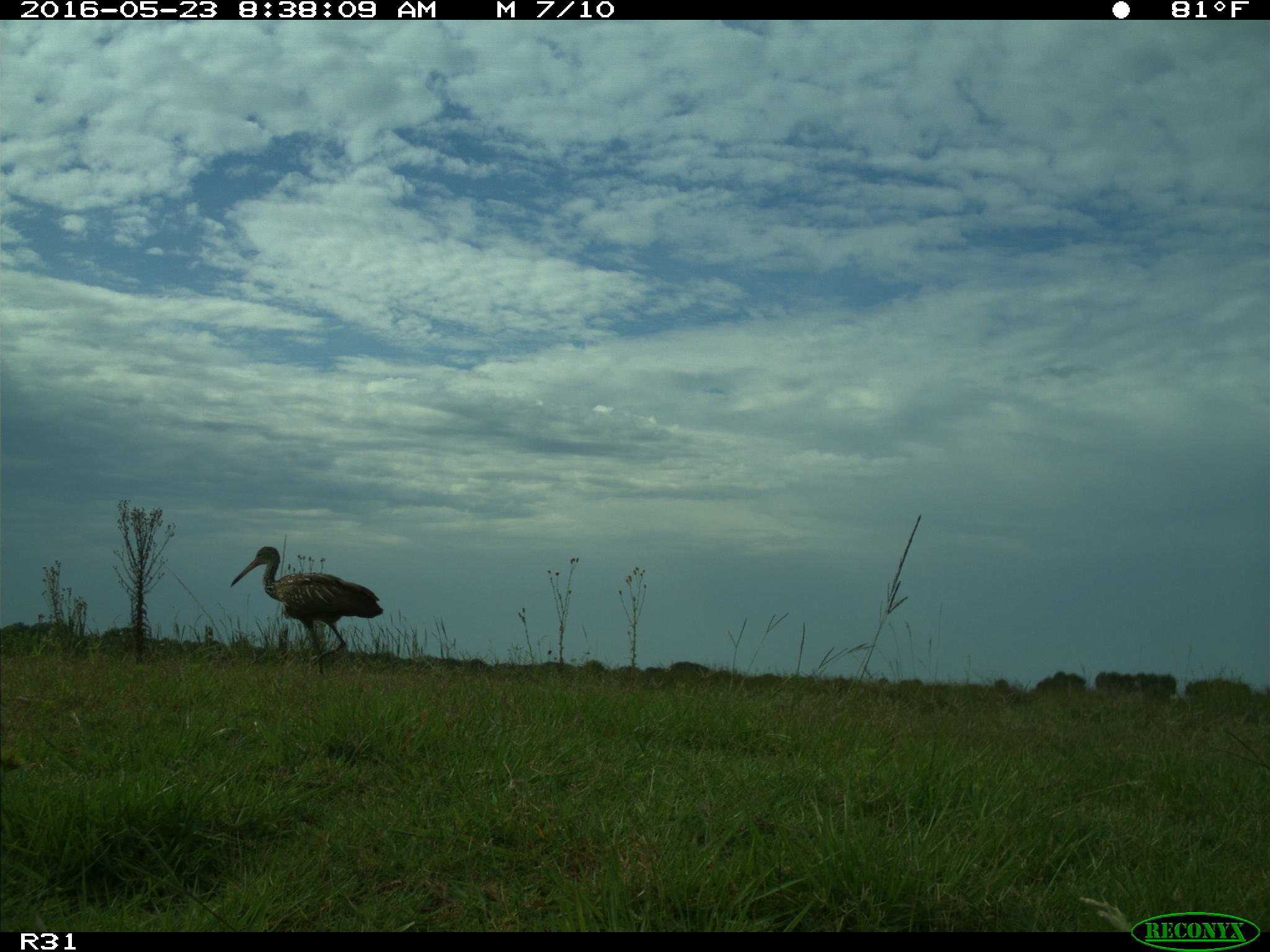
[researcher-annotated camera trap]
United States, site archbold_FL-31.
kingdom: Animalia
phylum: Chordata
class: Aves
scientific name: Aves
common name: birds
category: unidentified bird